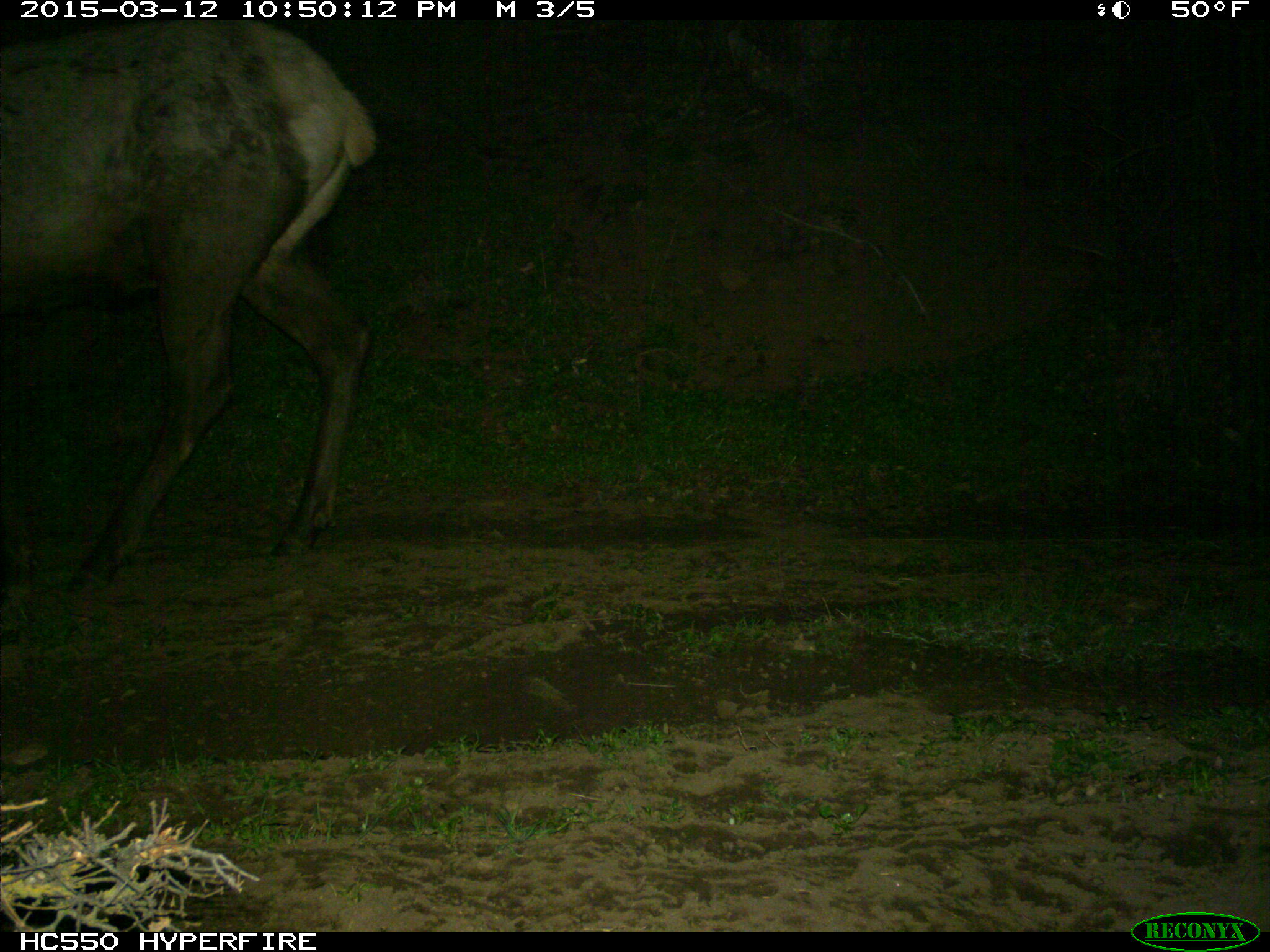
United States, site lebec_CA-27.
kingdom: Animalia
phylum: Chordata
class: Mammalia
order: Artiodactyla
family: Cervidae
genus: Cervus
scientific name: Cervus canadensis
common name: elk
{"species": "Cervus canadensis (elk)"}